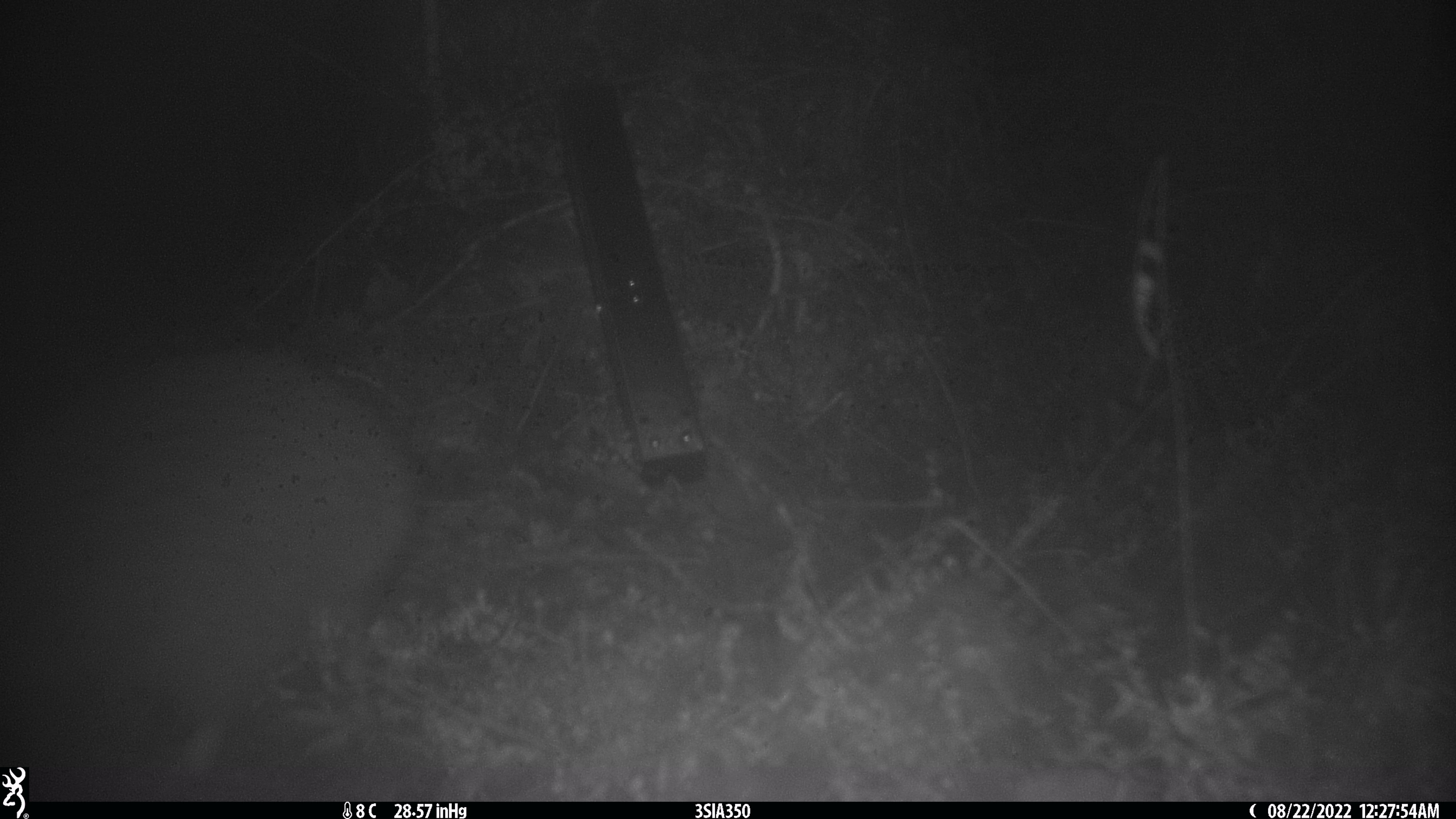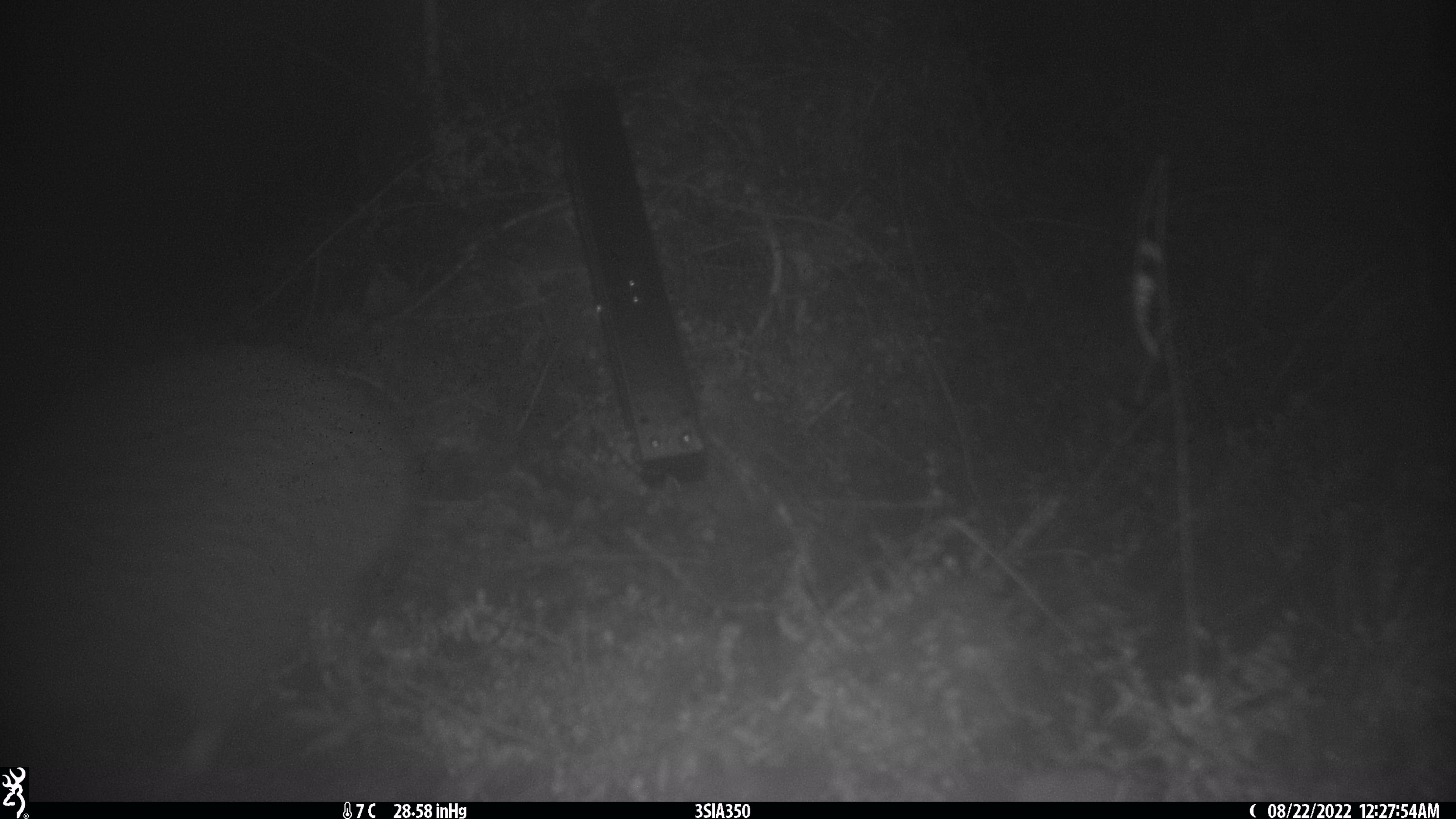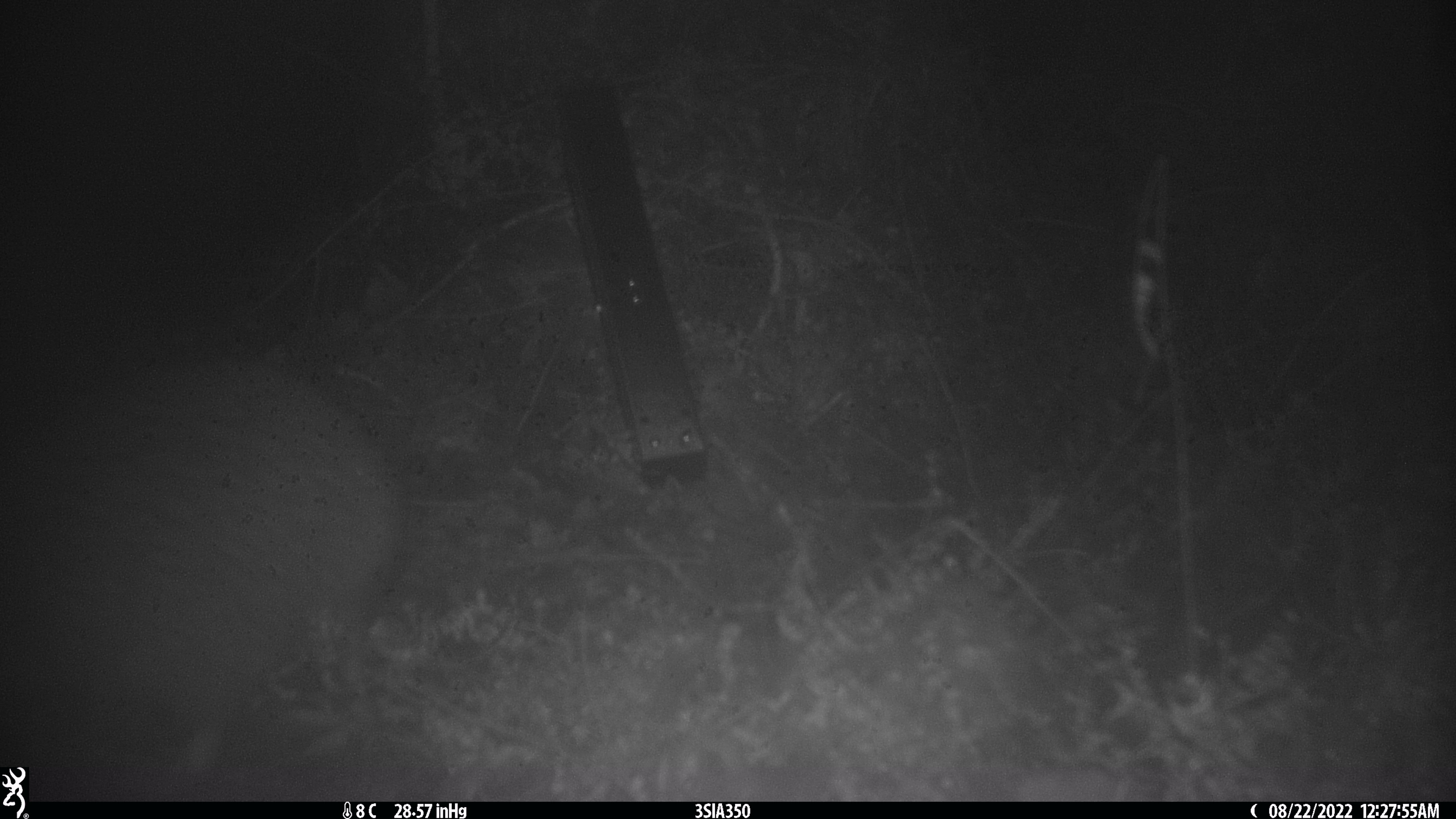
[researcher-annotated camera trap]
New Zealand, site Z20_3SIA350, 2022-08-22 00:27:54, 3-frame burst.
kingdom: Animalia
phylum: Chordata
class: Aves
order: Apterygiformes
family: Apterygidae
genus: Apteryx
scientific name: Apteryx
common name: kiwi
Kiwi (Apteryx).